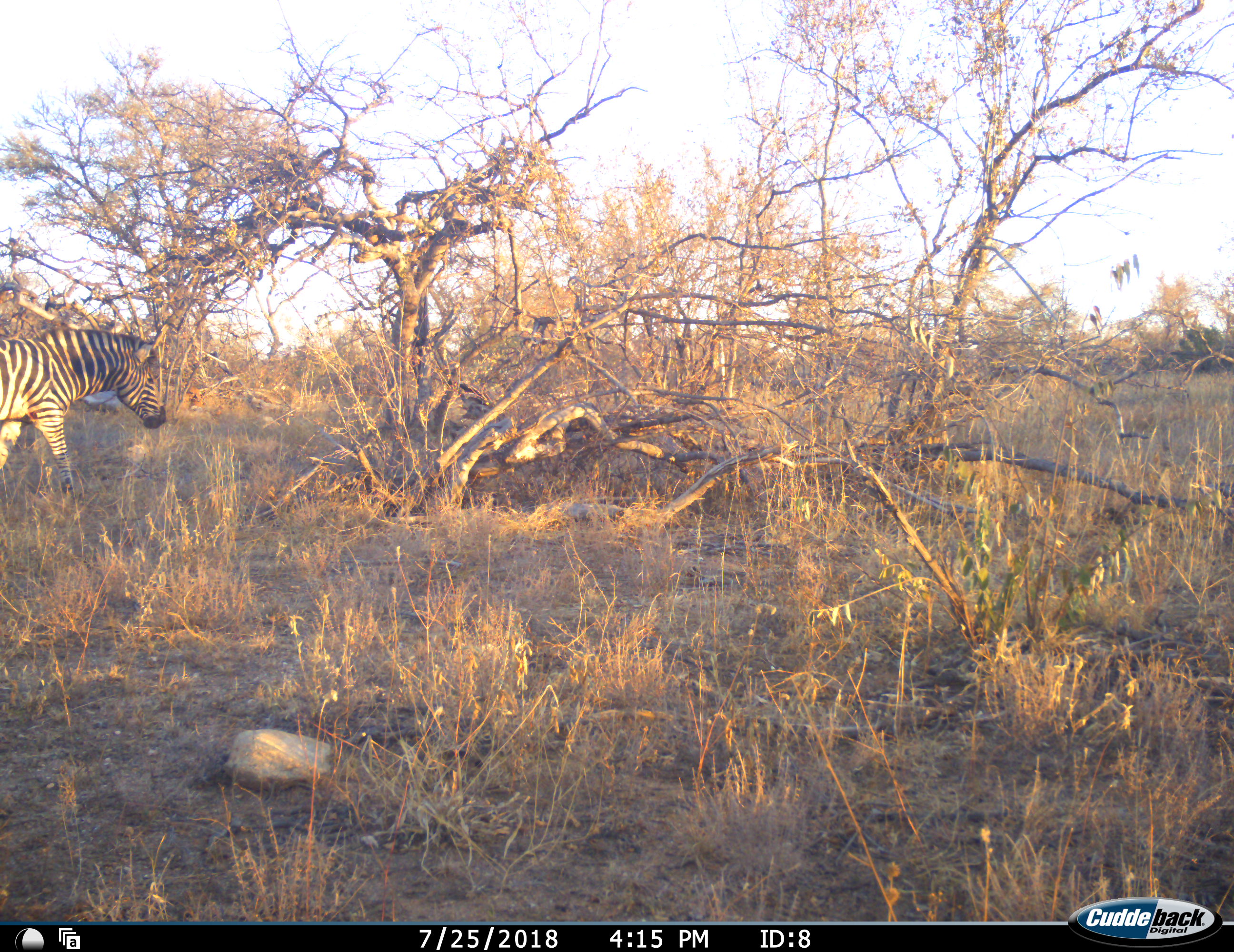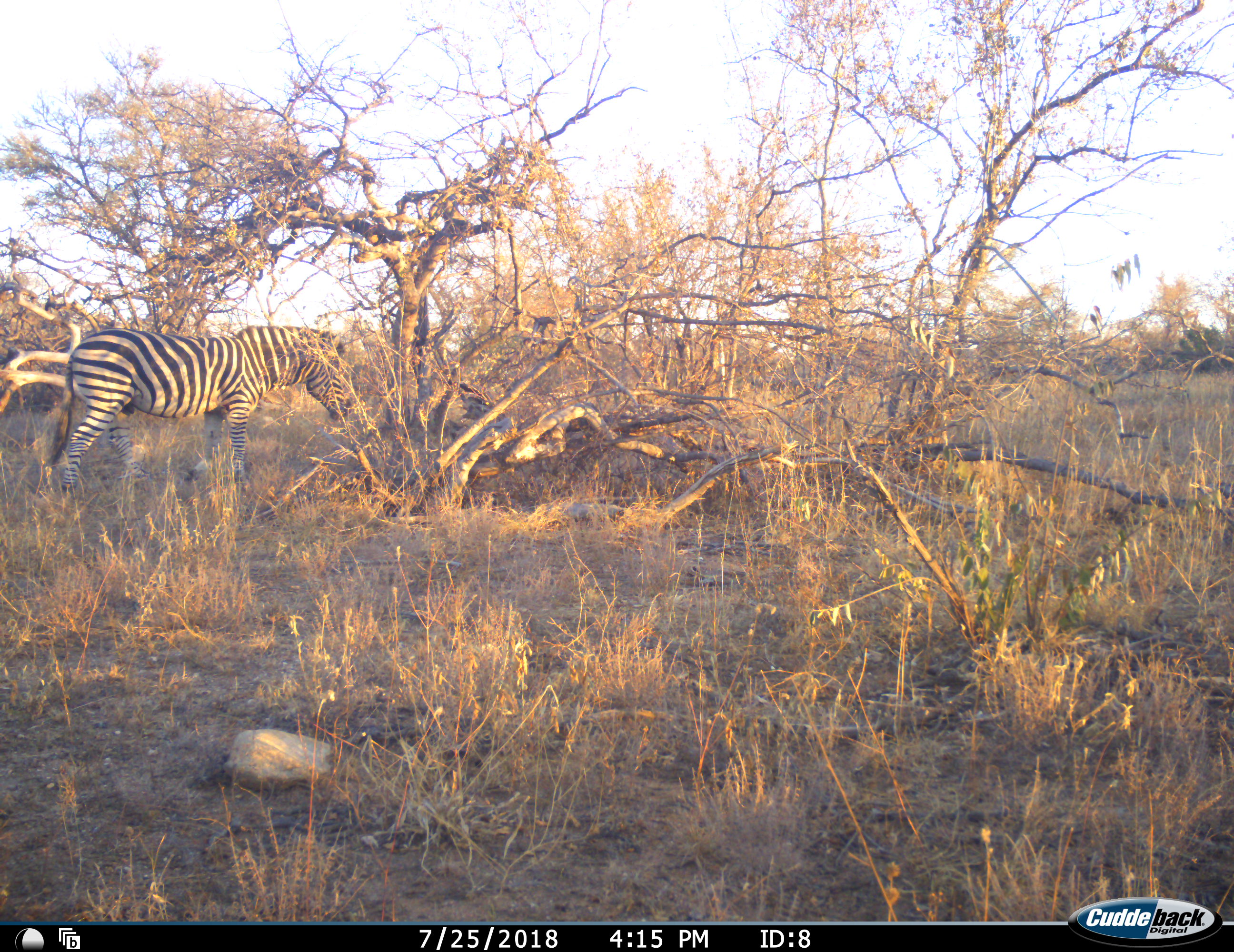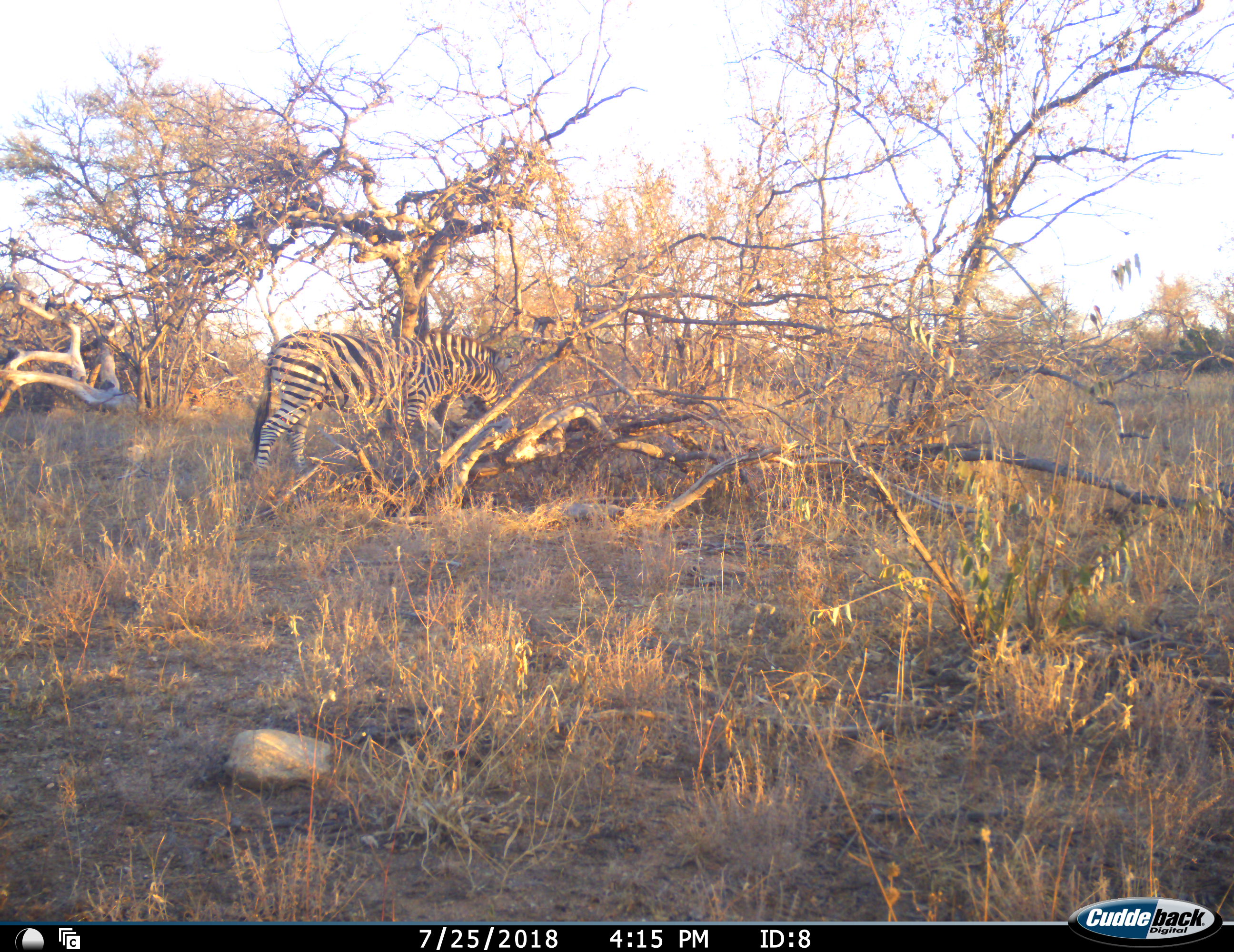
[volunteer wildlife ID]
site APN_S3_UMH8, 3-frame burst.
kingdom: Animalia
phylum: Chordata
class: Mammalia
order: Perissodactyla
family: Equidae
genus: Equus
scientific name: Equus quagga burchellii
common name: burchell's zebra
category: zebraburchells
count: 1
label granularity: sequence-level